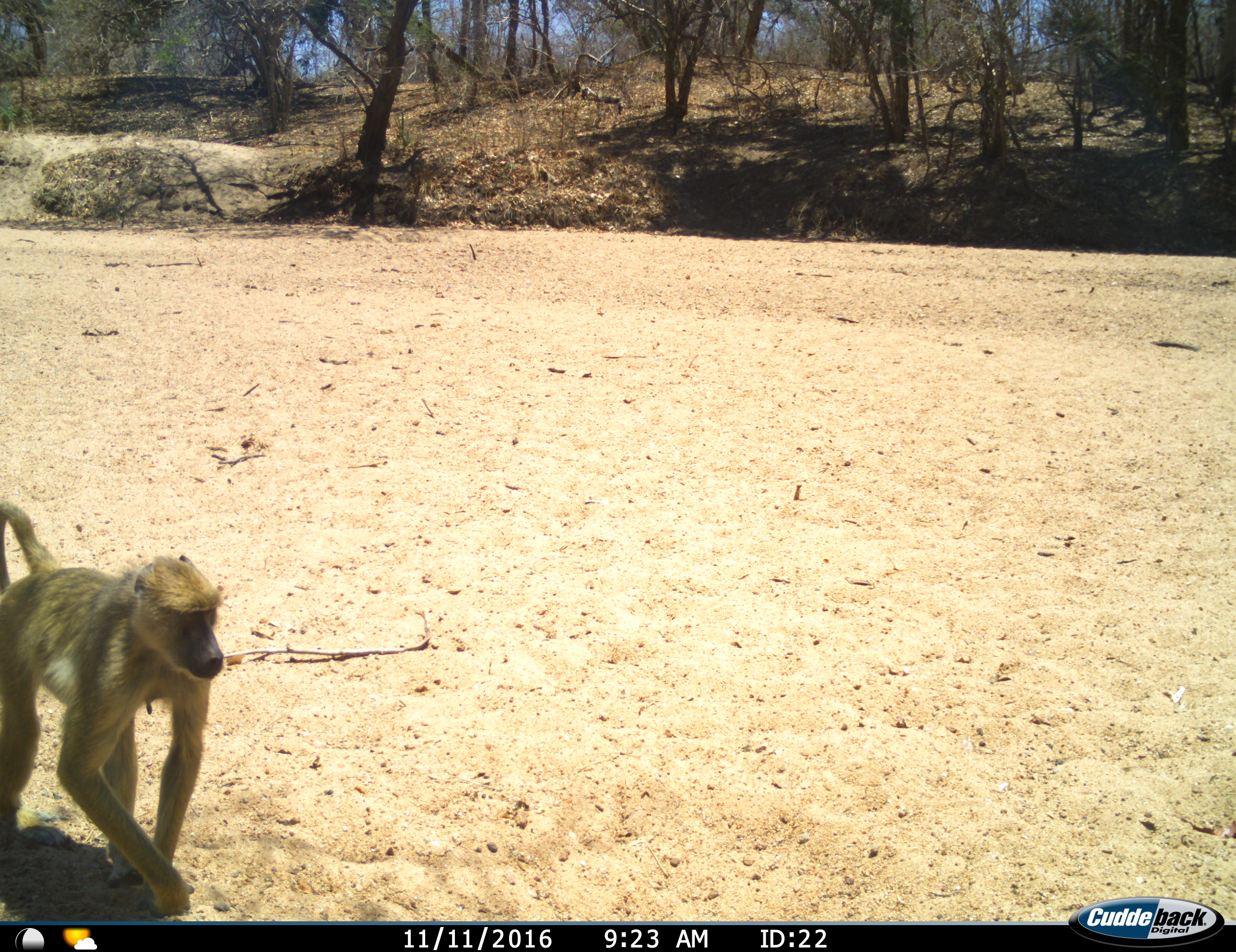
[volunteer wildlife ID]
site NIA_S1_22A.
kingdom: Animalia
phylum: Chordata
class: Mammalia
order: Primates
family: Cercopithecidae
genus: Papio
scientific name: Papio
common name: baboon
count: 1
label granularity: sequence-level